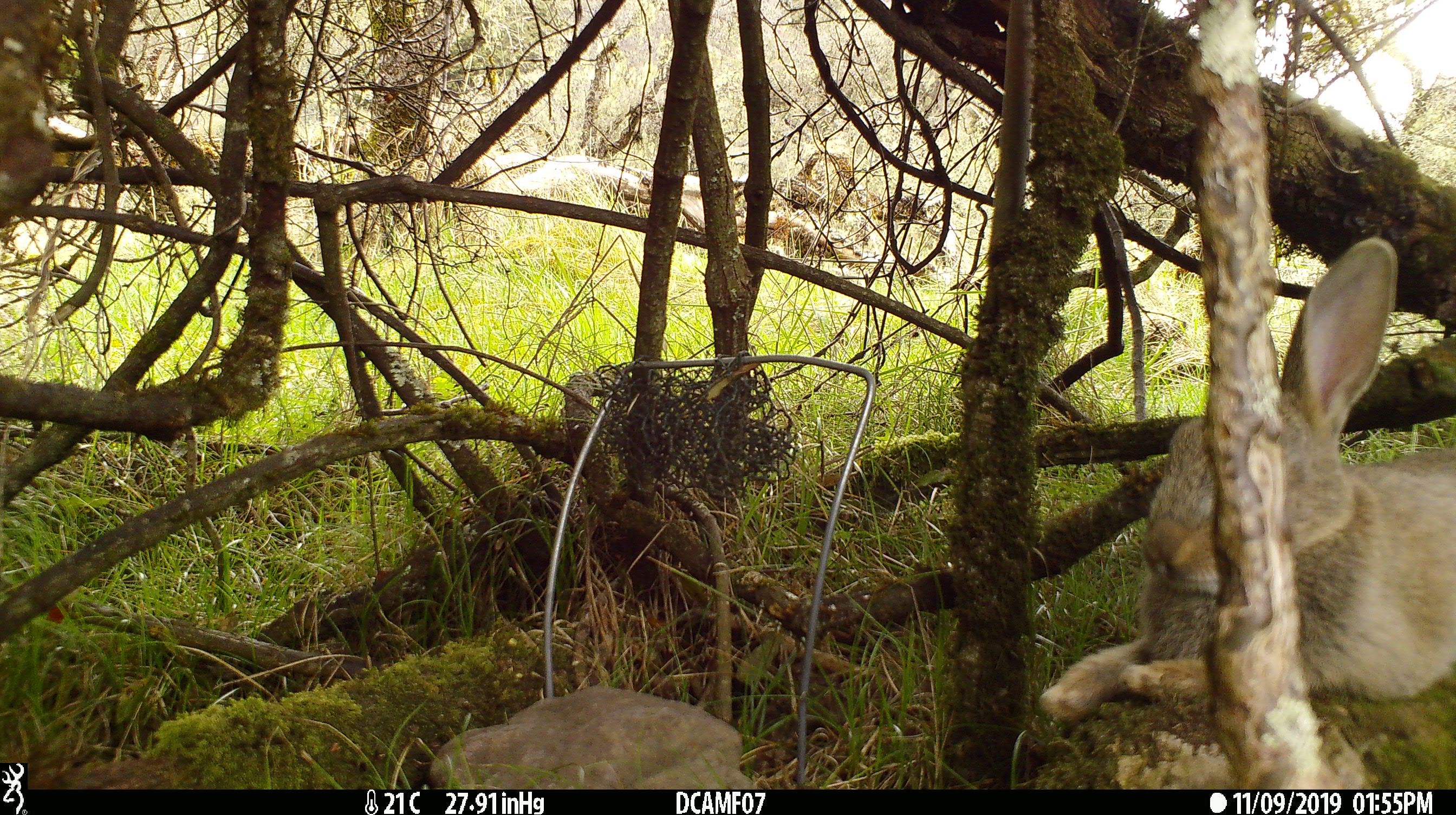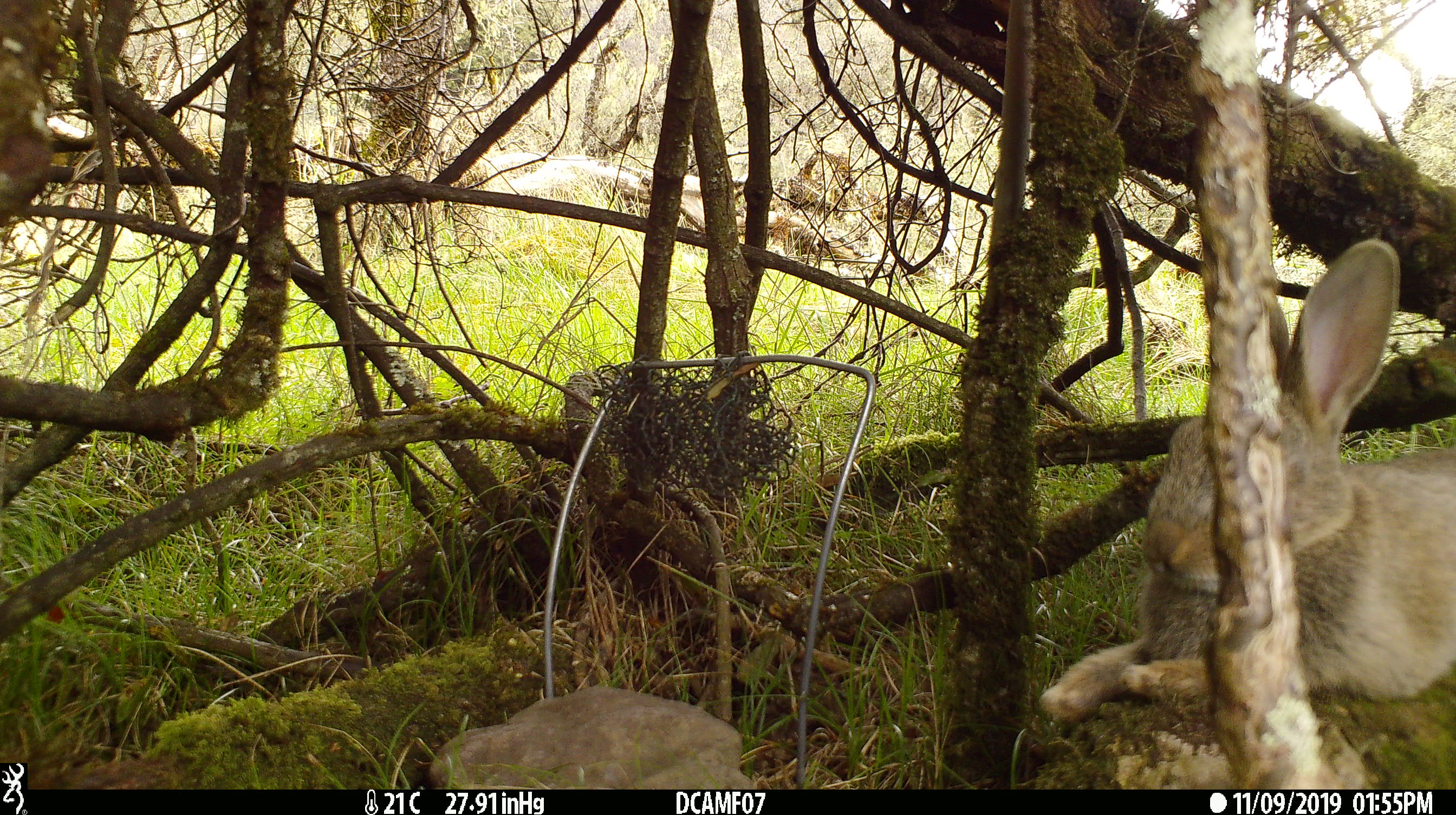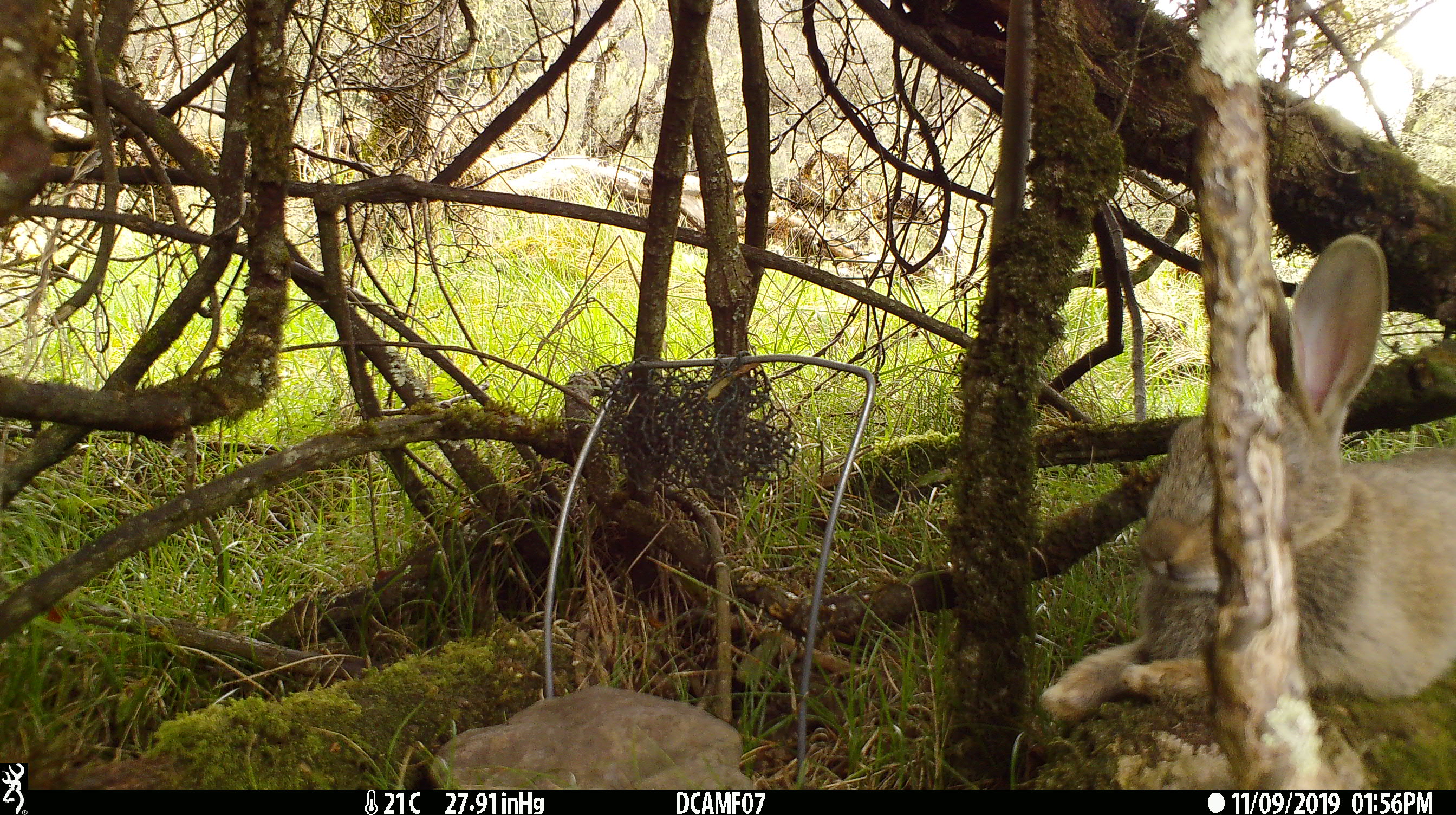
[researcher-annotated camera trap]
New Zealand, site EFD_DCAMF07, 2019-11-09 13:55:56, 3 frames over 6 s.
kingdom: Animalia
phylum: Chordata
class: Mammalia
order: Lagomorpha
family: Leporidae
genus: Oryctolagus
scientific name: Oryctolagus cuniculus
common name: european rabbit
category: rabbit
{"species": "rabbit (european rabbit) (Oryctolagus cuniculus)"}